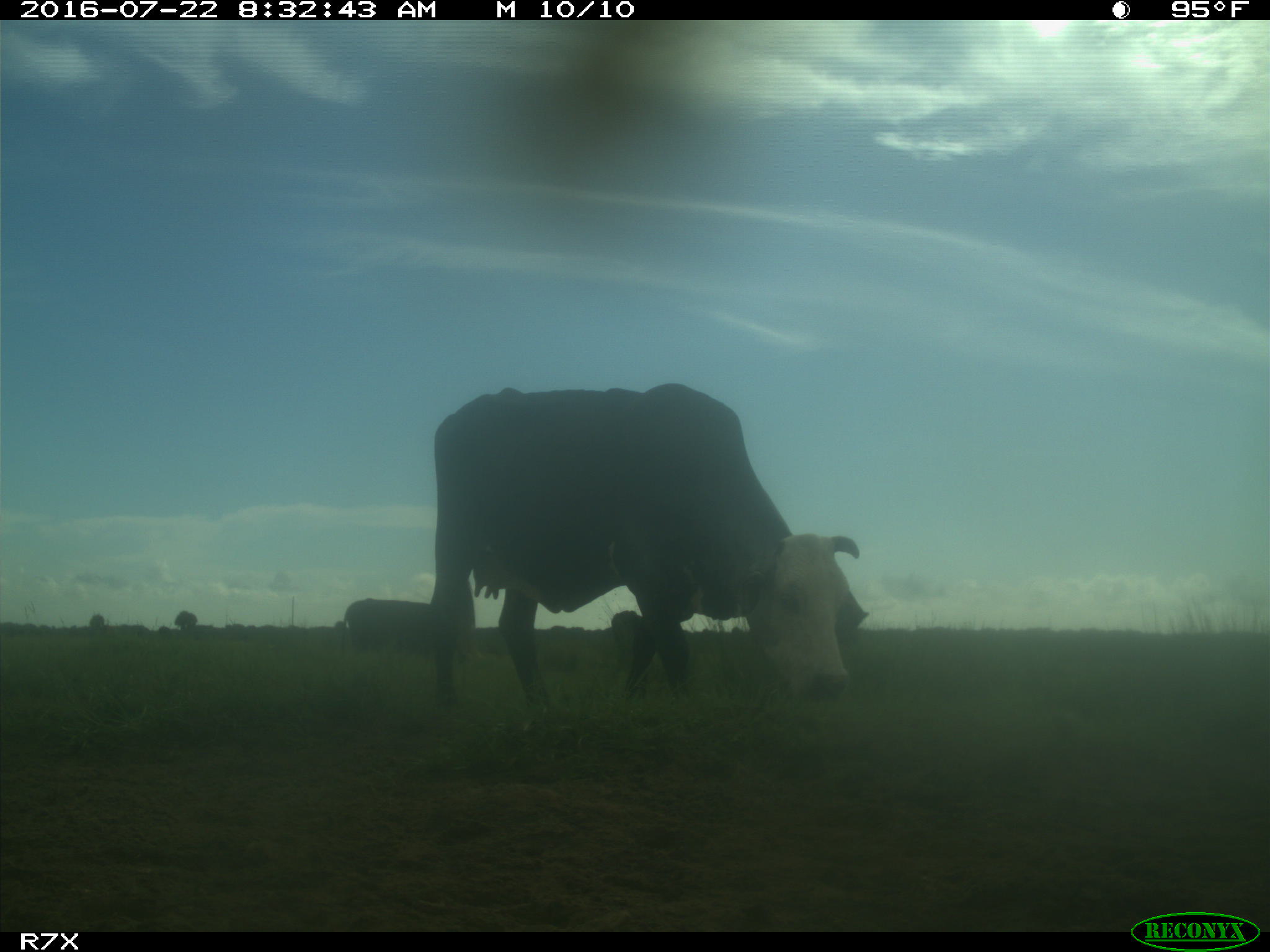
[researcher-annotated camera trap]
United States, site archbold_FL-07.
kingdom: Animalia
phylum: Chordata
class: Mammalia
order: Artiodactyla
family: Bovidae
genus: Bos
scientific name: Bos taurus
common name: domestic cow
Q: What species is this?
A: Bos taurus (domestic cow).